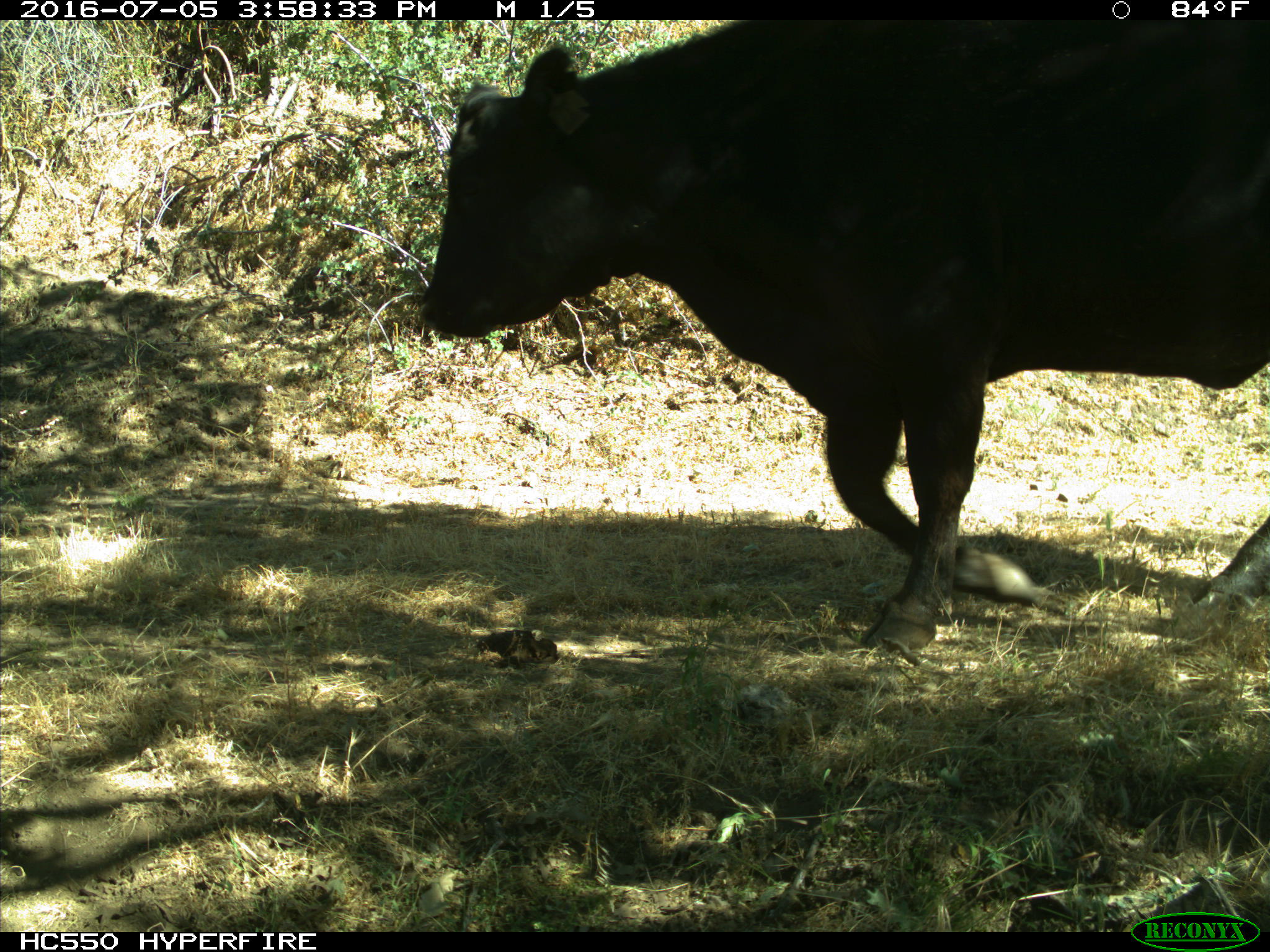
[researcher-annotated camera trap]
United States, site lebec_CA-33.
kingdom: Animalia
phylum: Chordata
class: Mammalia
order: Artiodactyla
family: Bovidae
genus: Bos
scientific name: Bos taurus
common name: domestic cow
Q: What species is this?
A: Bos taurus (domestic cow).